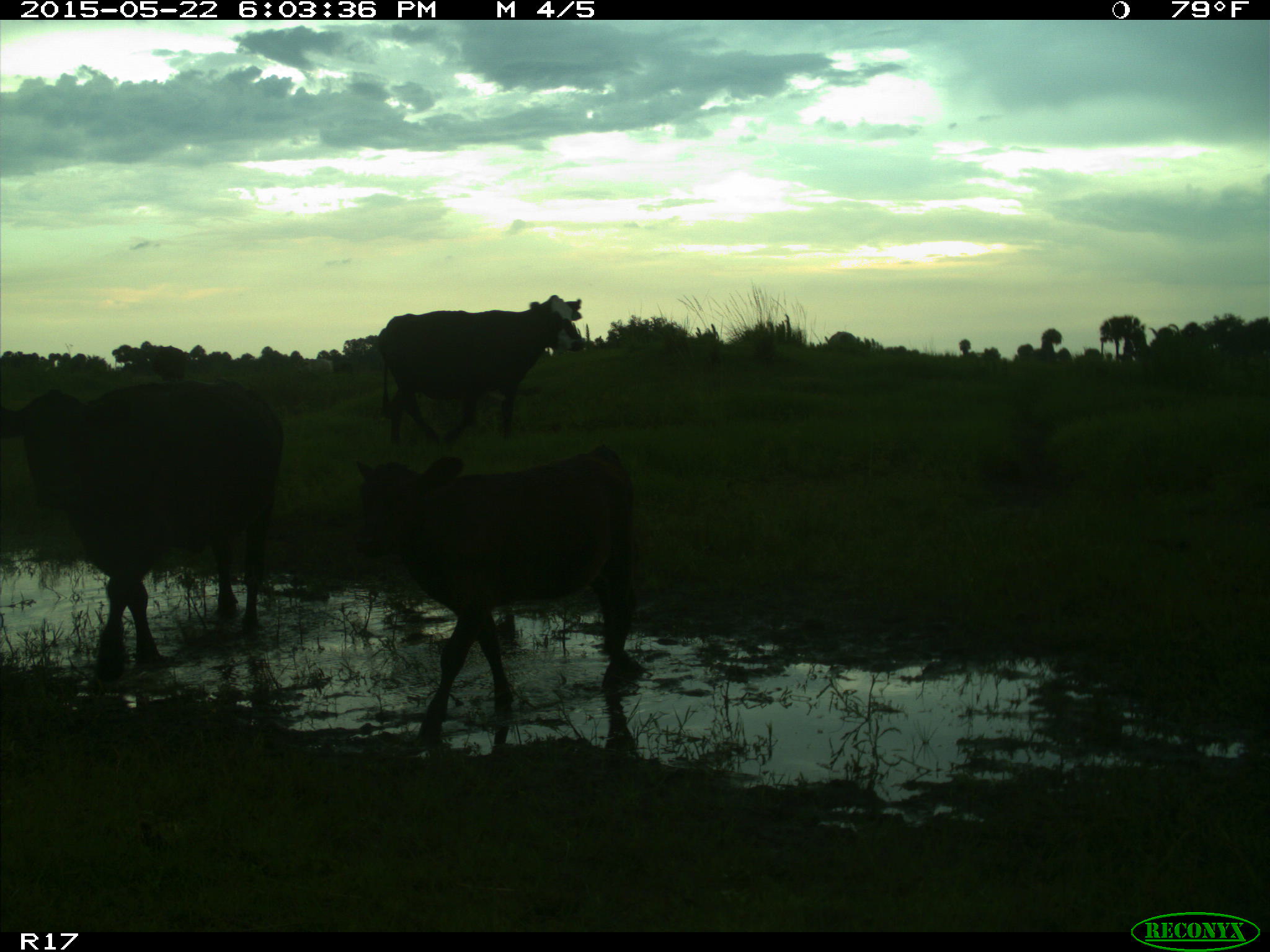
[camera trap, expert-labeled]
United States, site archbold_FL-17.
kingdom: Animalia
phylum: Chordata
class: Mammalia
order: Artiodactyla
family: Bovidae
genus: Bos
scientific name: Bos taurus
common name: domestic cow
Bos taurus (domestic cow).